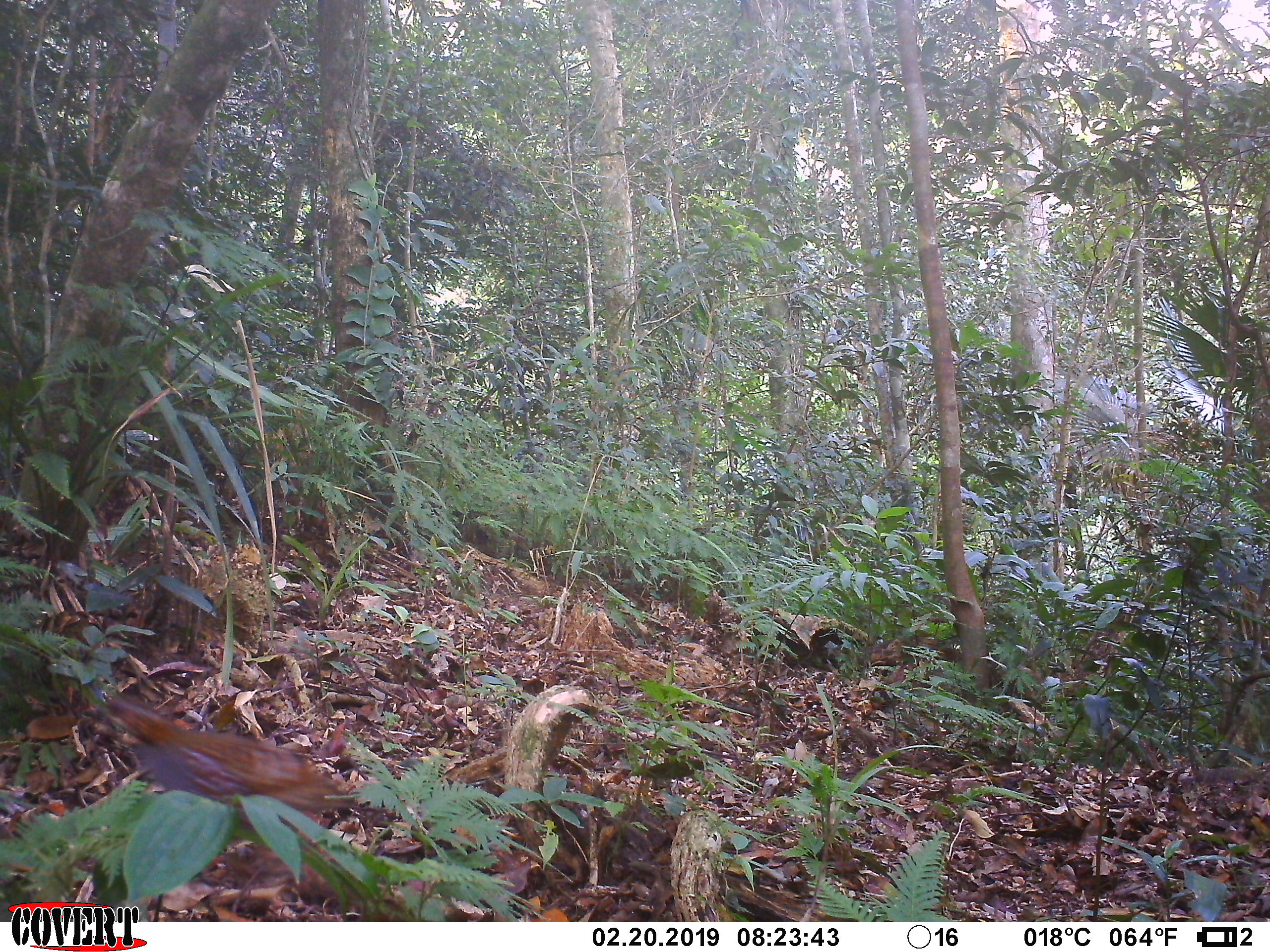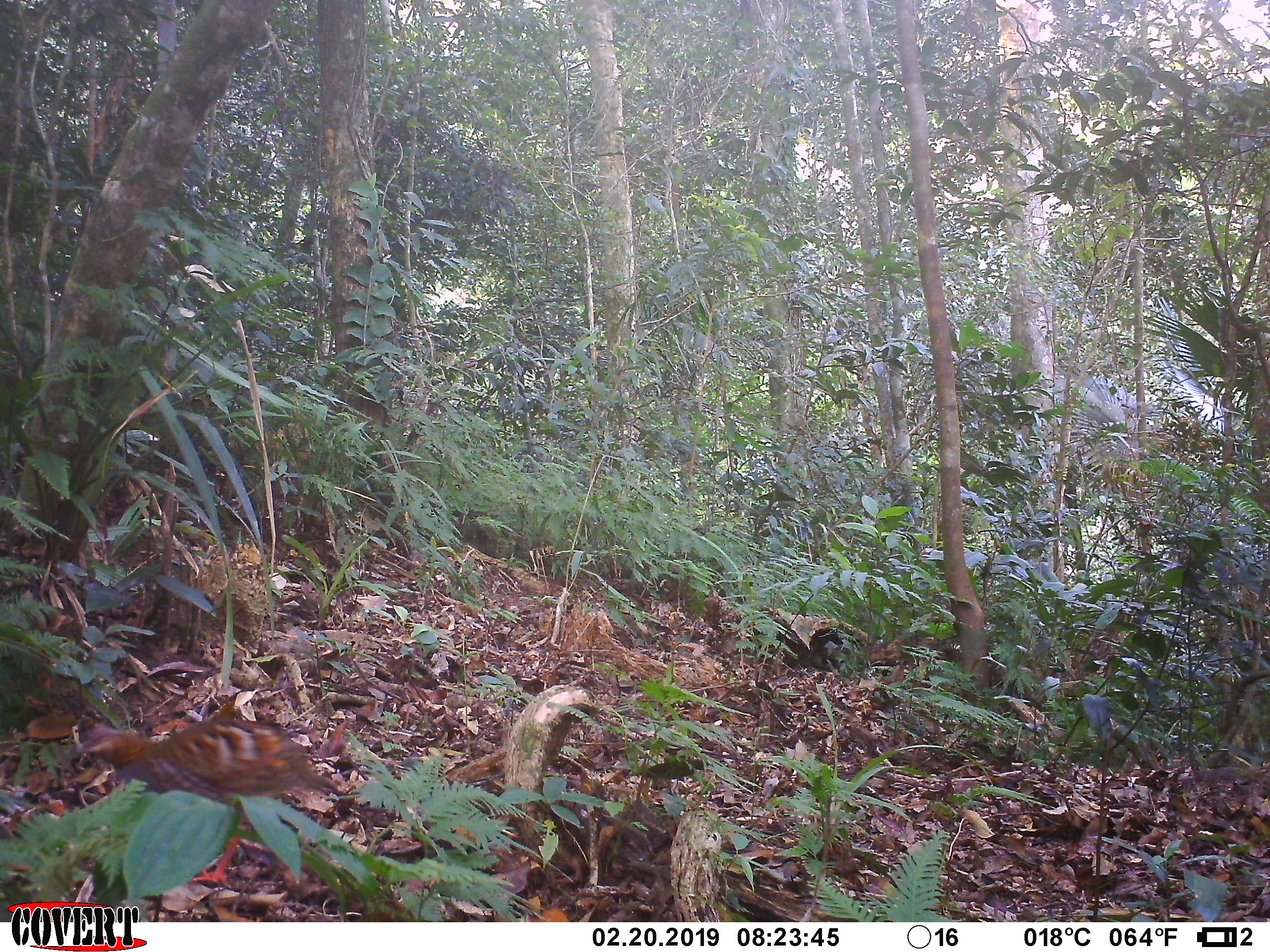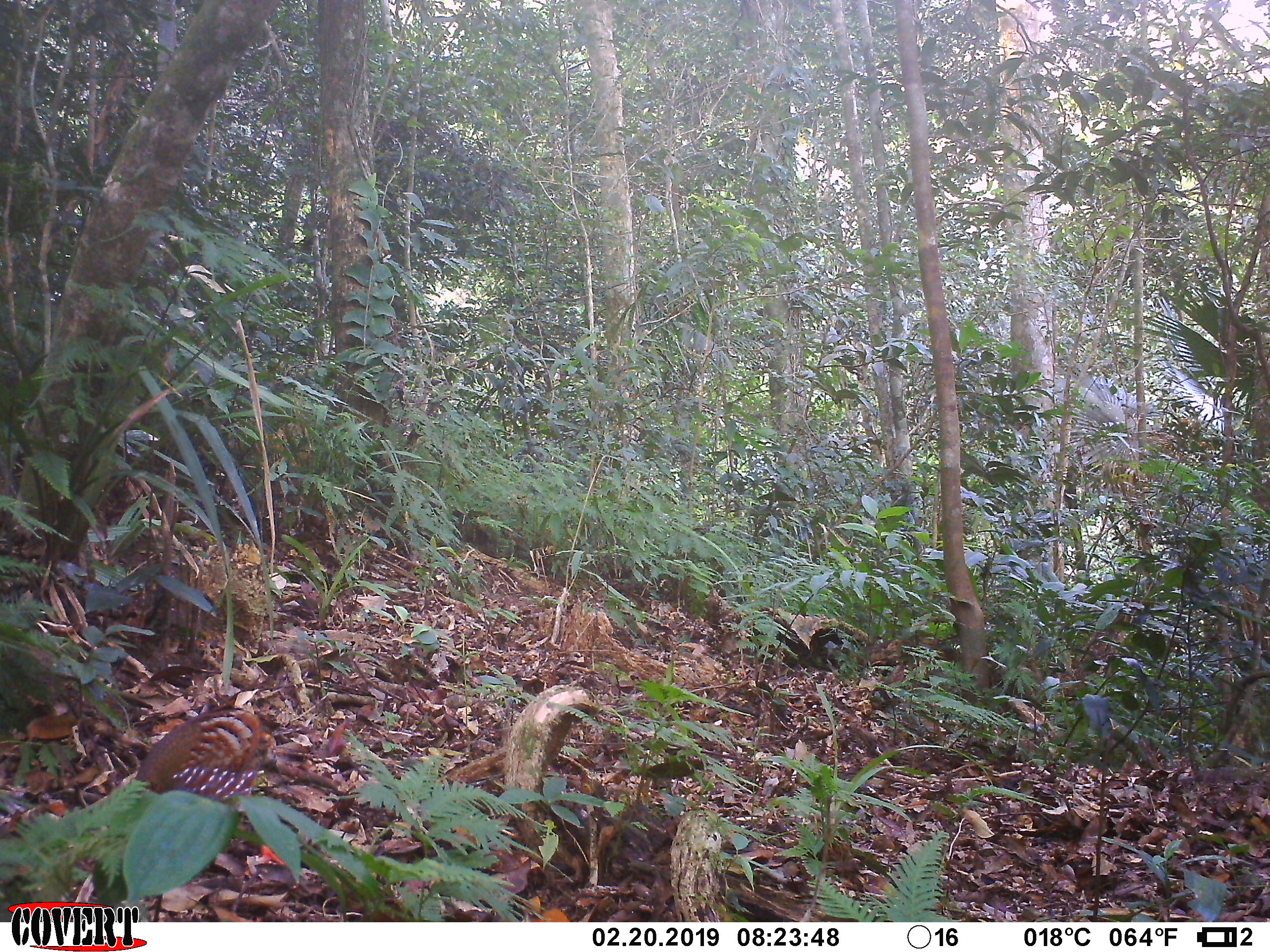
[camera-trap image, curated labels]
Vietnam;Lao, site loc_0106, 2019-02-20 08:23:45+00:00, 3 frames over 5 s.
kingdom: Animalia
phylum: Chordata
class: Aves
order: Galliformes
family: Phasianidae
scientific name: Phasianidae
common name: partridge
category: unidentified partridge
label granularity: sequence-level